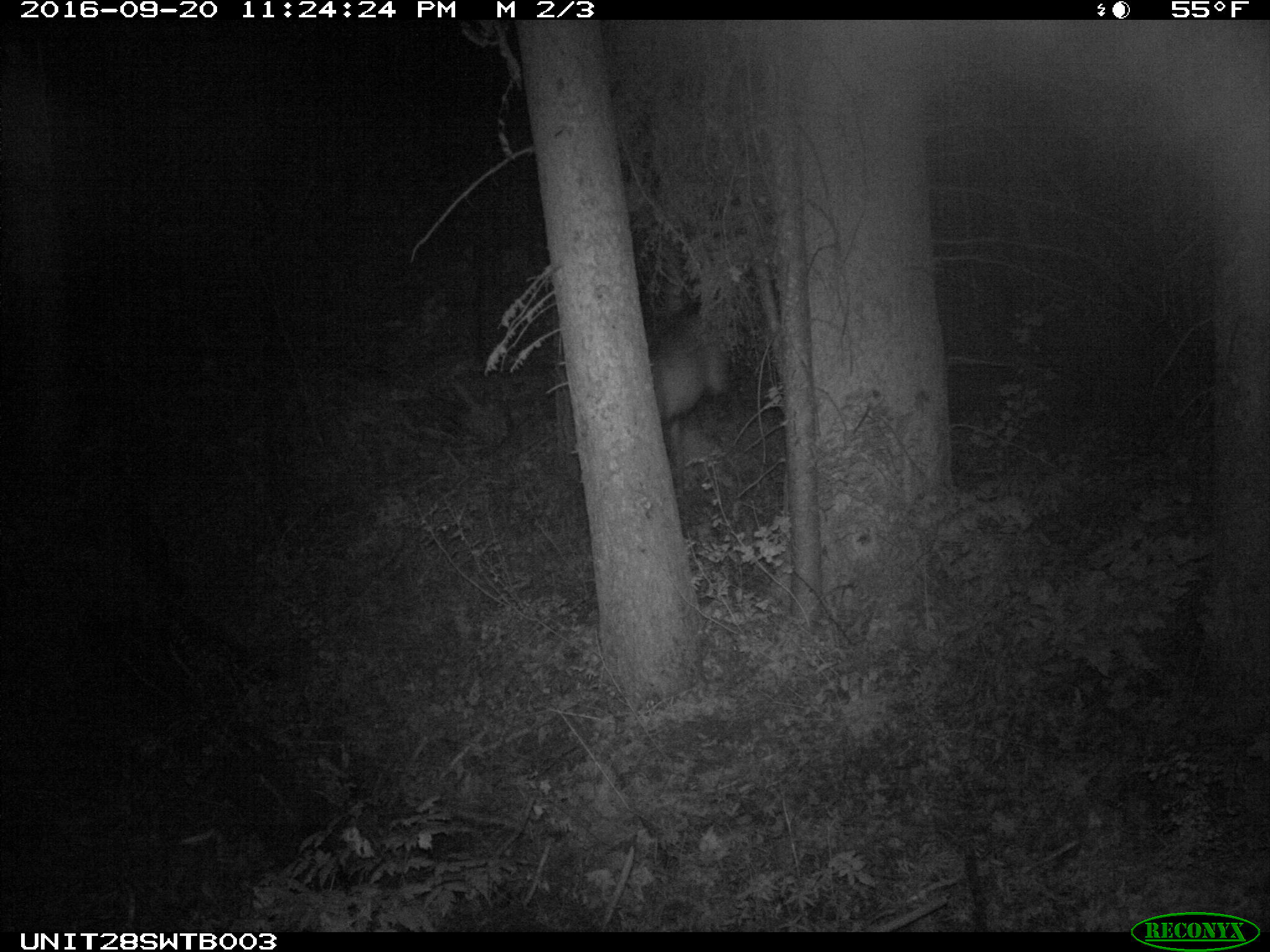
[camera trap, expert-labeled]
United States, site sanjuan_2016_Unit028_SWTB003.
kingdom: Animalia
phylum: Chordata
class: Mammalia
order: Artiodactyla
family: Cervidae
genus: Cervus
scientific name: Cervus elaphus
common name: red deer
Cervus elaphus (red deer).